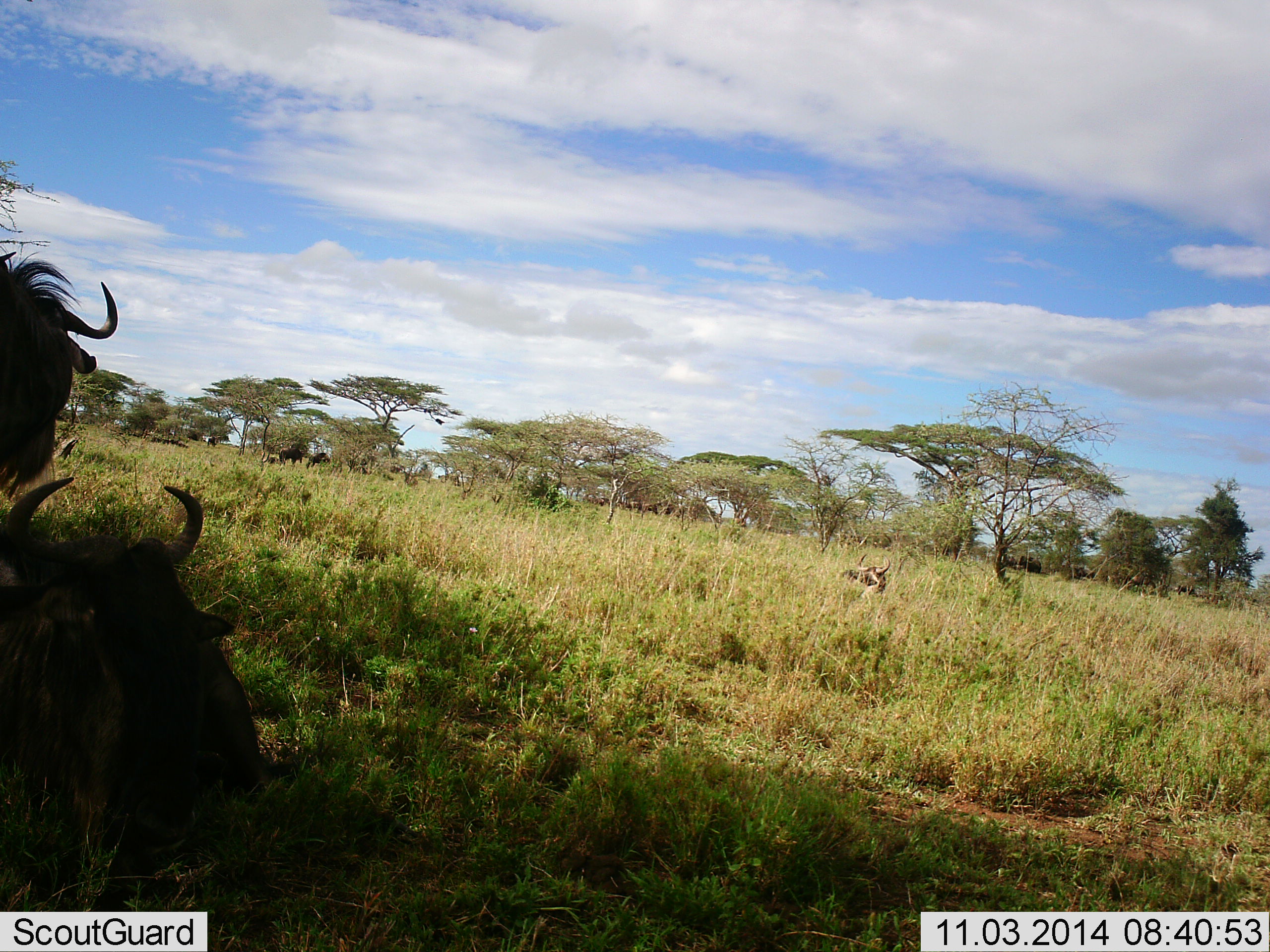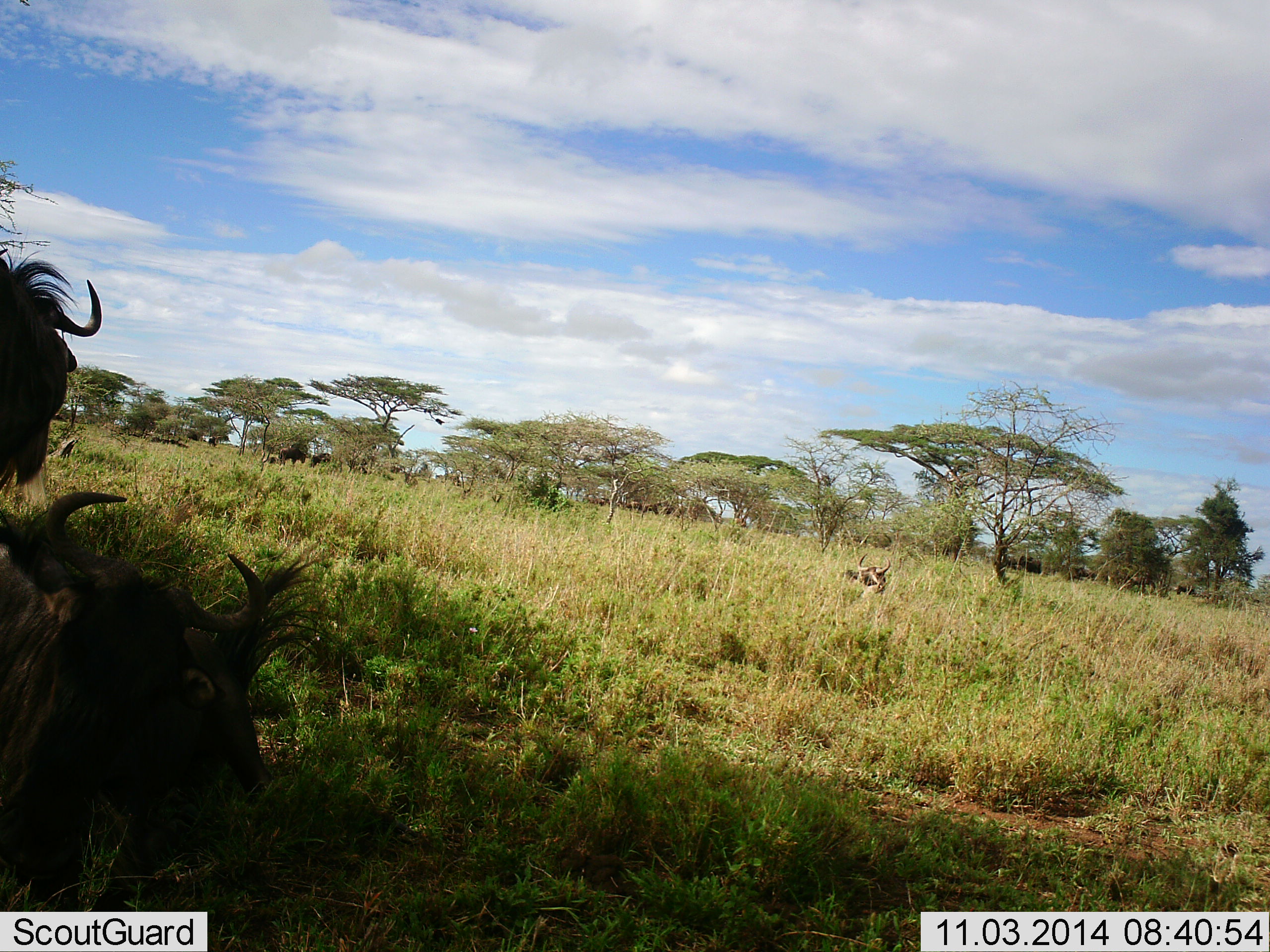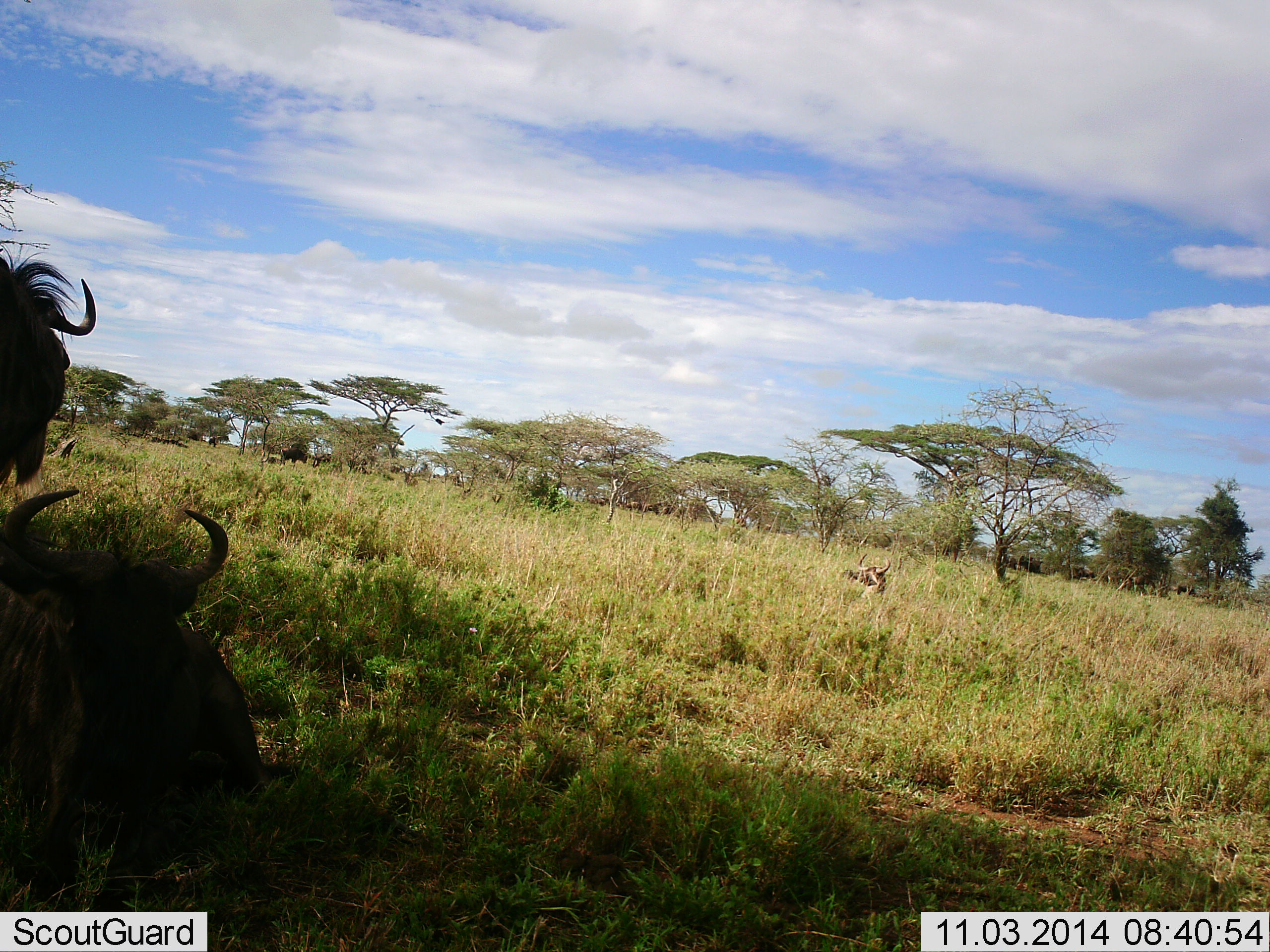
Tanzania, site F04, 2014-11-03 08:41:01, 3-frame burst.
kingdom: Animalia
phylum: Chordata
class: Mammalia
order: Artiodactyla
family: Bovidae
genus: Connochaetes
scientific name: Connochaetes taurinus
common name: blue wildebeest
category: wildebeest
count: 2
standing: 60%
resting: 80%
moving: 30%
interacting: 0%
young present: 0%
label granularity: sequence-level